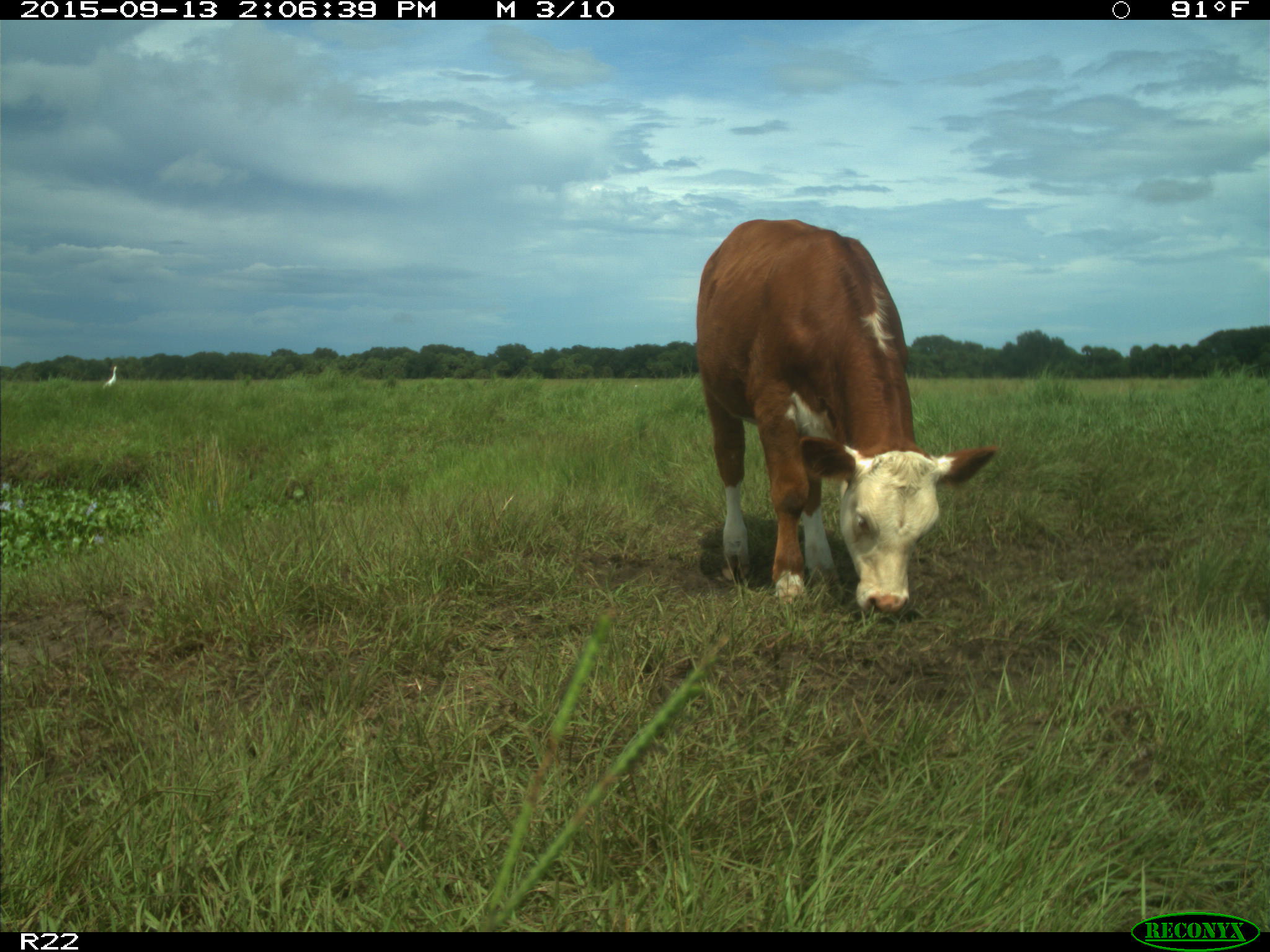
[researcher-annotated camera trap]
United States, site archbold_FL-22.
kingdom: Animalia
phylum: Chordata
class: Mammalia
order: Artiodactyla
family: Bovidae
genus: Bos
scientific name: Bos taurus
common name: domestic cow